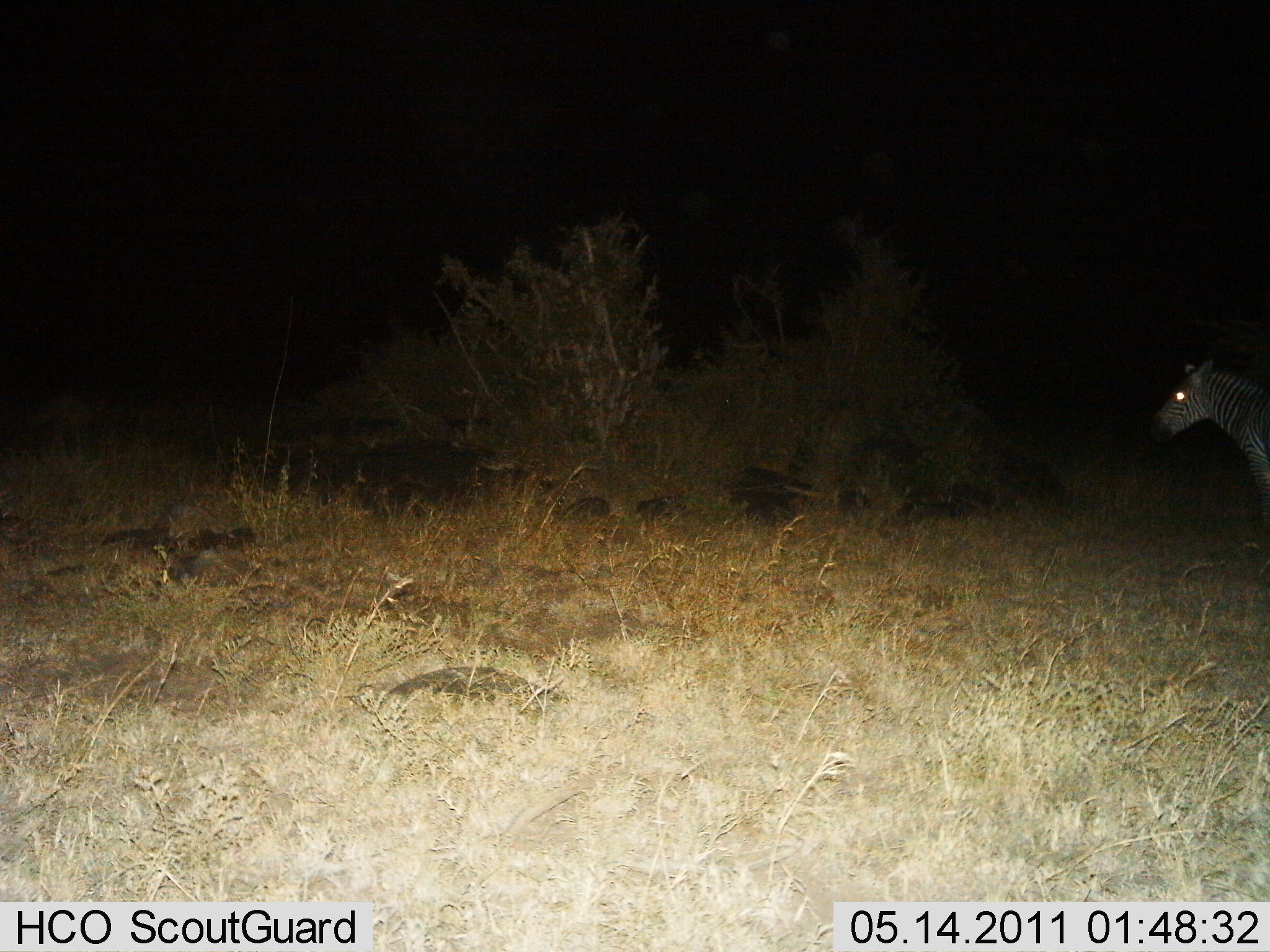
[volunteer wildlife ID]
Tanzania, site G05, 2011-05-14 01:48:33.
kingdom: Animalia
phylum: Chordata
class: Mammalia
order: Perissodactyla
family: Equidae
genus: Equus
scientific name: Equus quagga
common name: plains zebra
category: zebra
Zebra (plains zebra) (Equus quagga), count 1. Behavior (volunteer vote fractions): standing 90%, resting 10%, moving 10%, interacting 0%. Young present (vote fraction): 0%. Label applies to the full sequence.